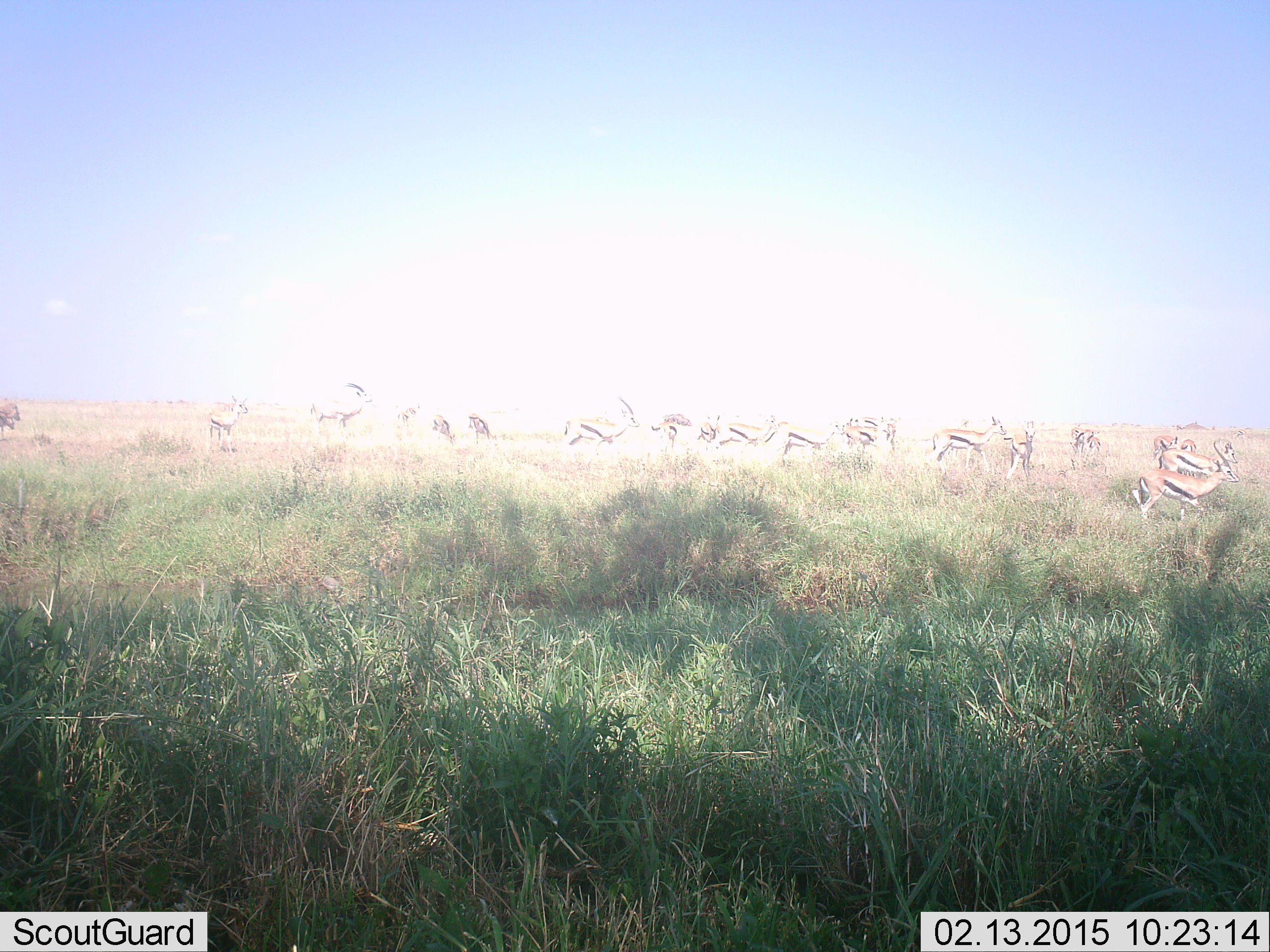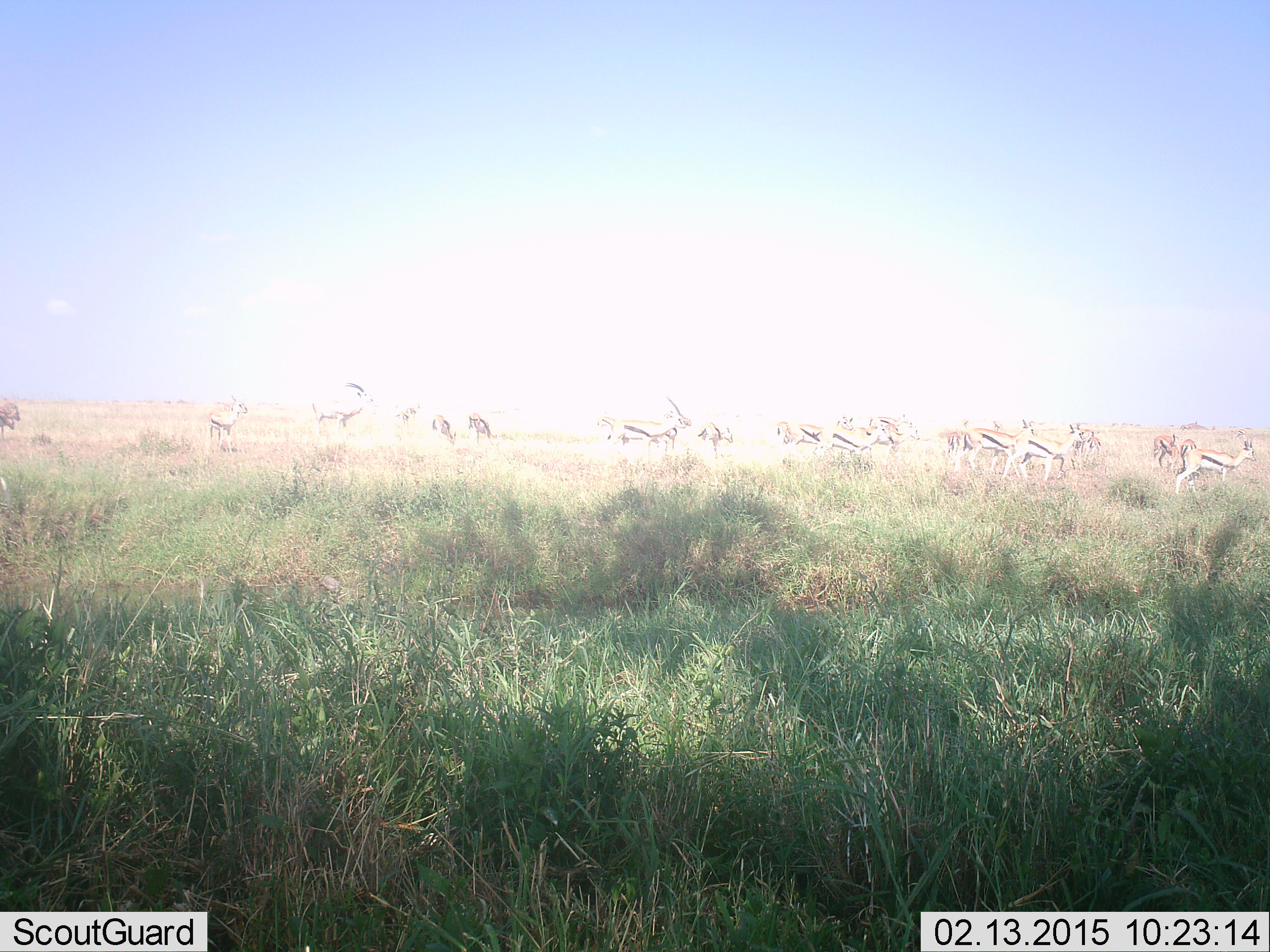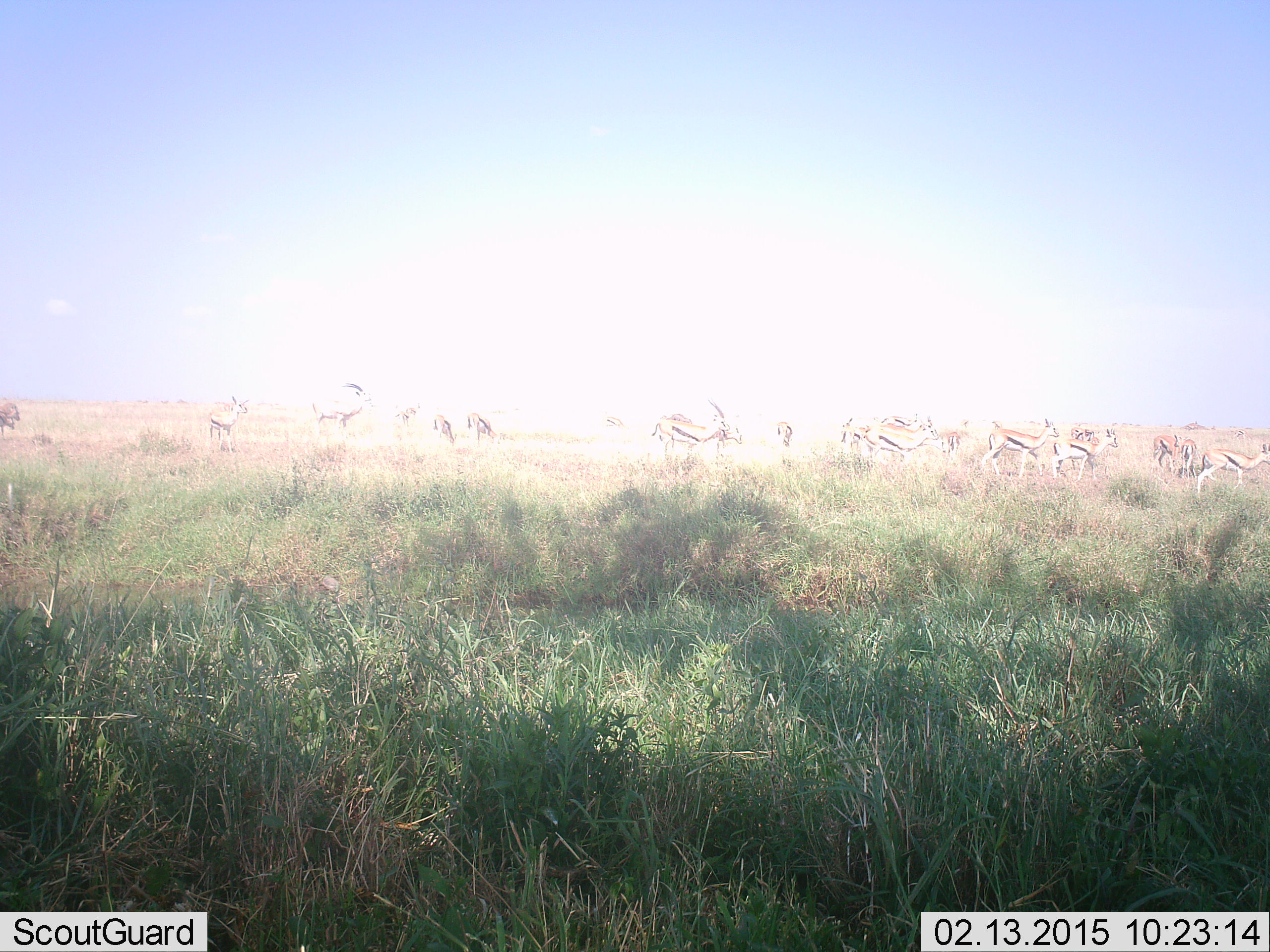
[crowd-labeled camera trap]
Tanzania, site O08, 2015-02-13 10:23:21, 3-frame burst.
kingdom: Animalia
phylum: Chordata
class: Mammalia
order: Artiodactyla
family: Bovidae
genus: Eudorcas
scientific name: Eudorcas thomsonii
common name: thomson's gazelle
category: gazellethomsons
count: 11-50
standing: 64%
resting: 0%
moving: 82%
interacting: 0%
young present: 0%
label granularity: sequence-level